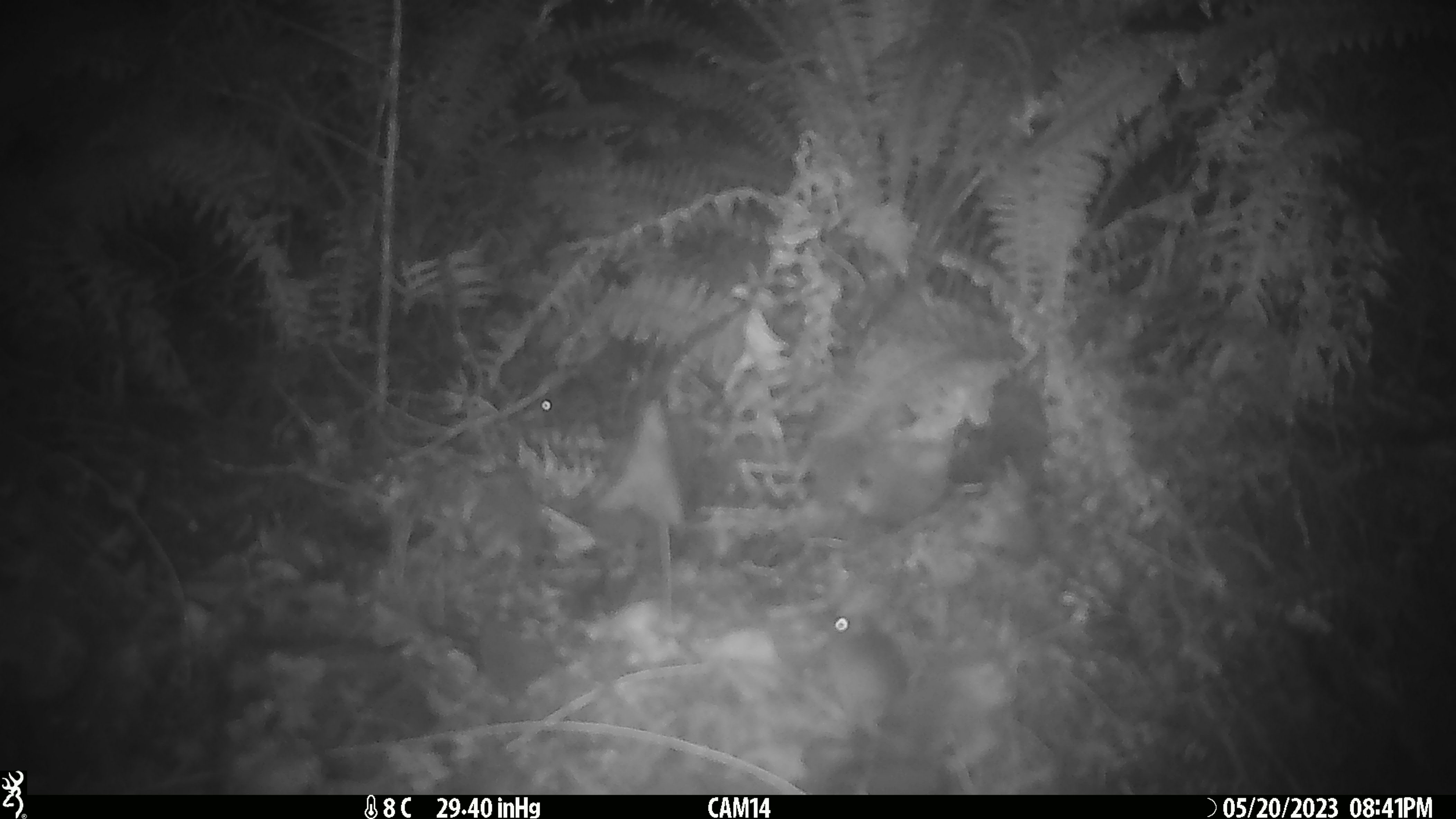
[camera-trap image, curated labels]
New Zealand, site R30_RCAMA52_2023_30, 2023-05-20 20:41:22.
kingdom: Animalia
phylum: Chordata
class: Mammalia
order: Rodentia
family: Muridae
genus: Mus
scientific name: Mus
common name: mouse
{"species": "mouse (Mus)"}